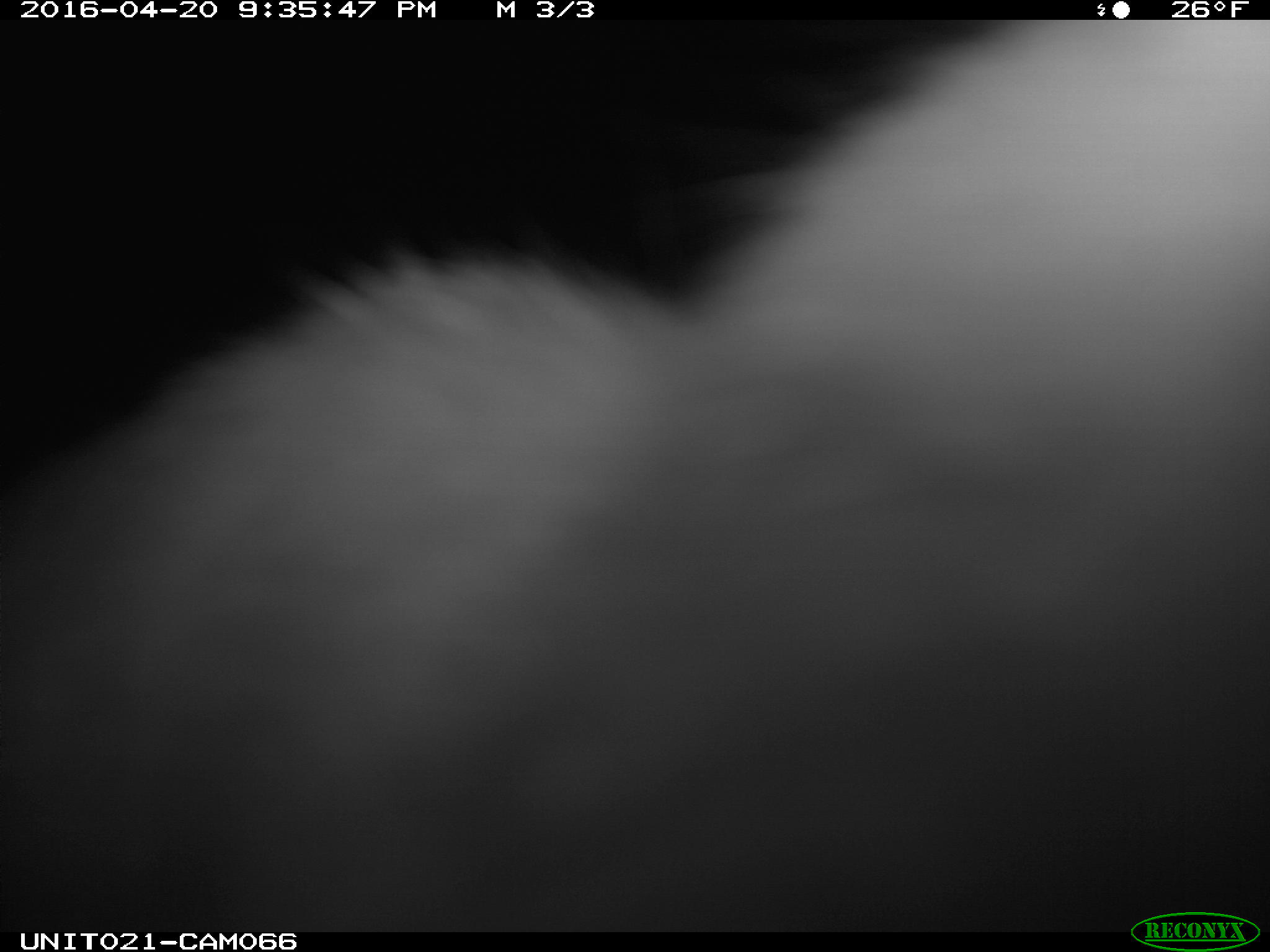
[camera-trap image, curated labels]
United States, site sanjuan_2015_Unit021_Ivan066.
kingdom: Animalia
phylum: Chordata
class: Mammalia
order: Lagomorpha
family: Leporidae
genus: Lepus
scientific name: Lepus americanus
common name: snowshoe hare